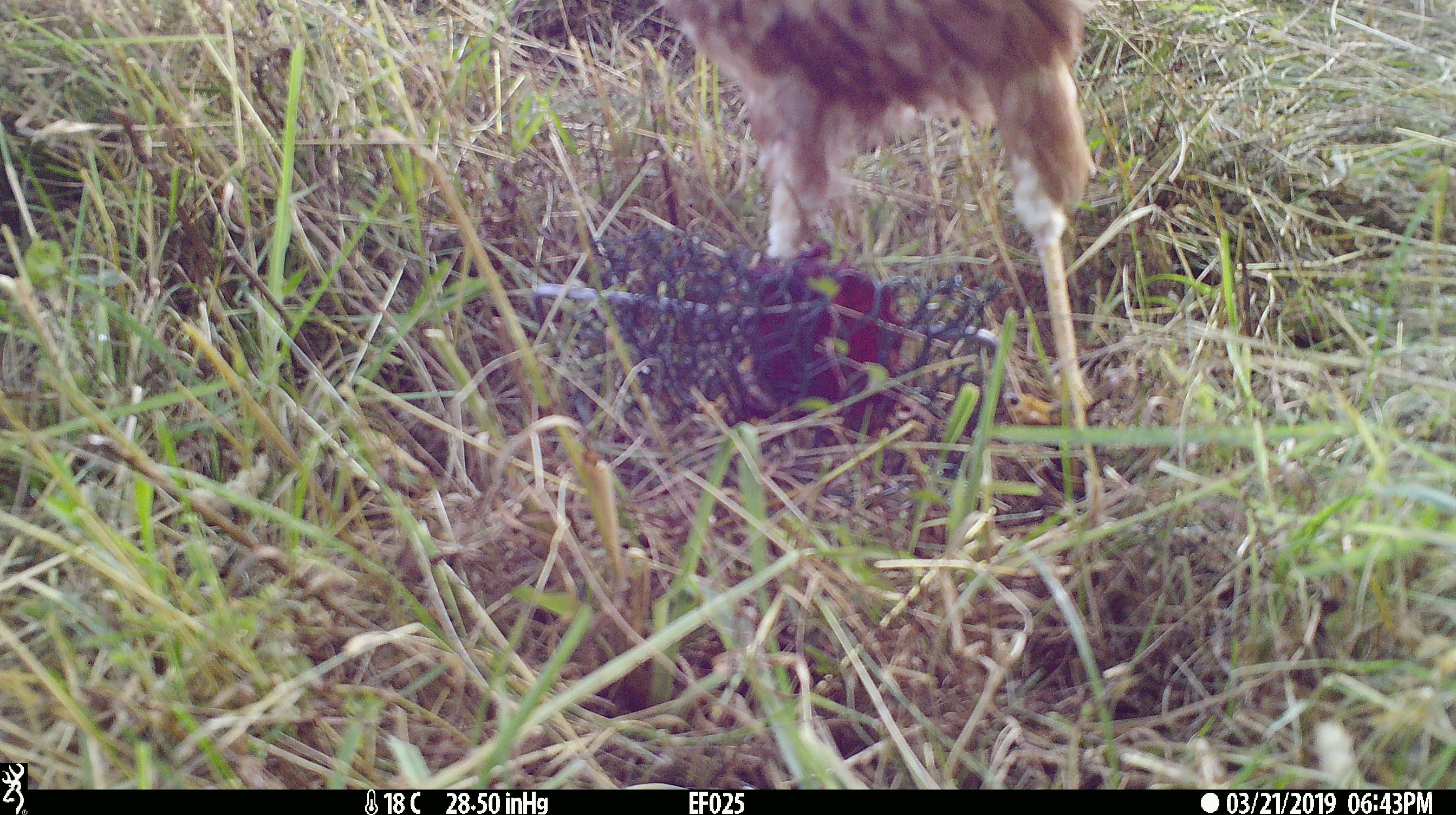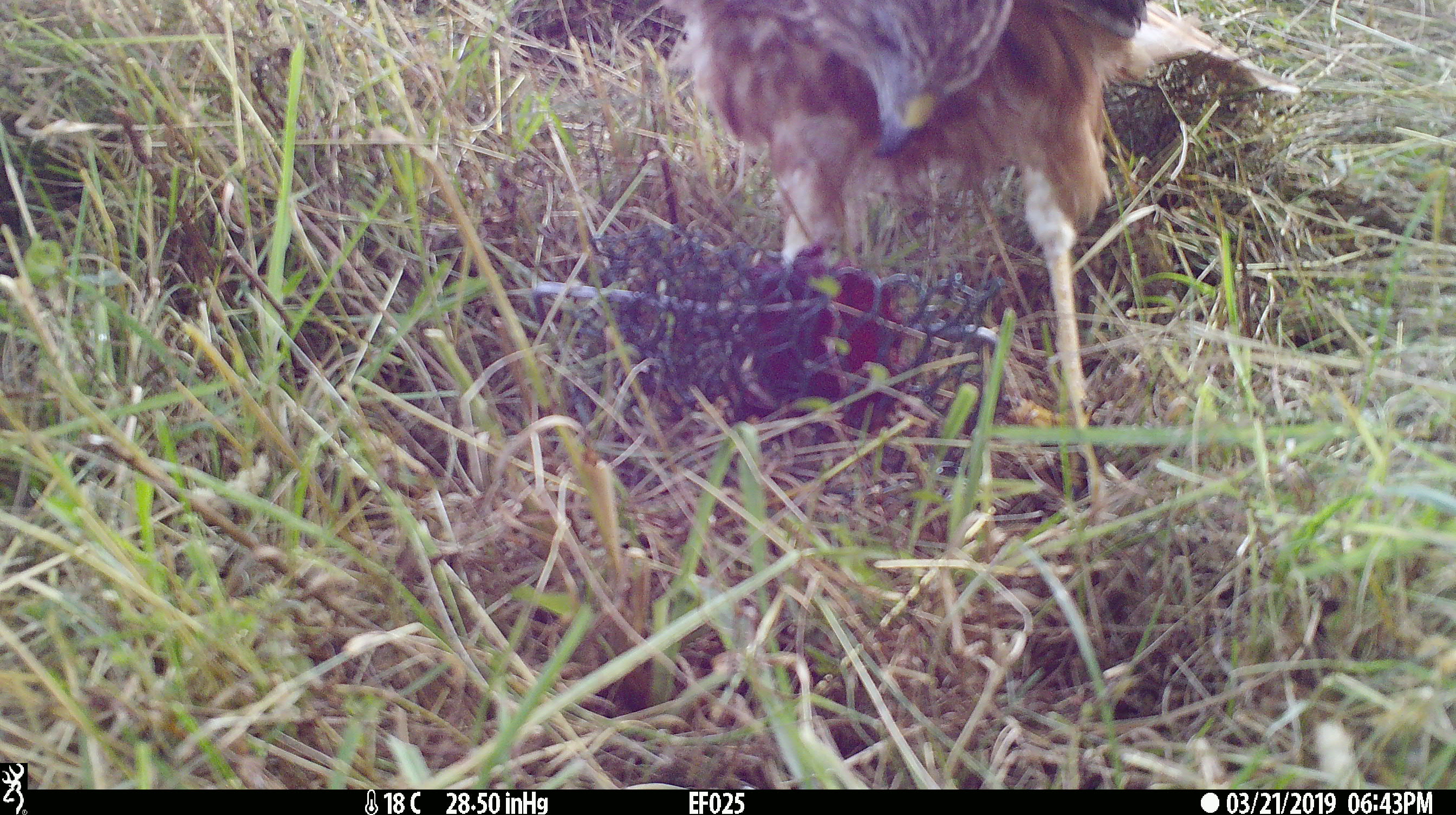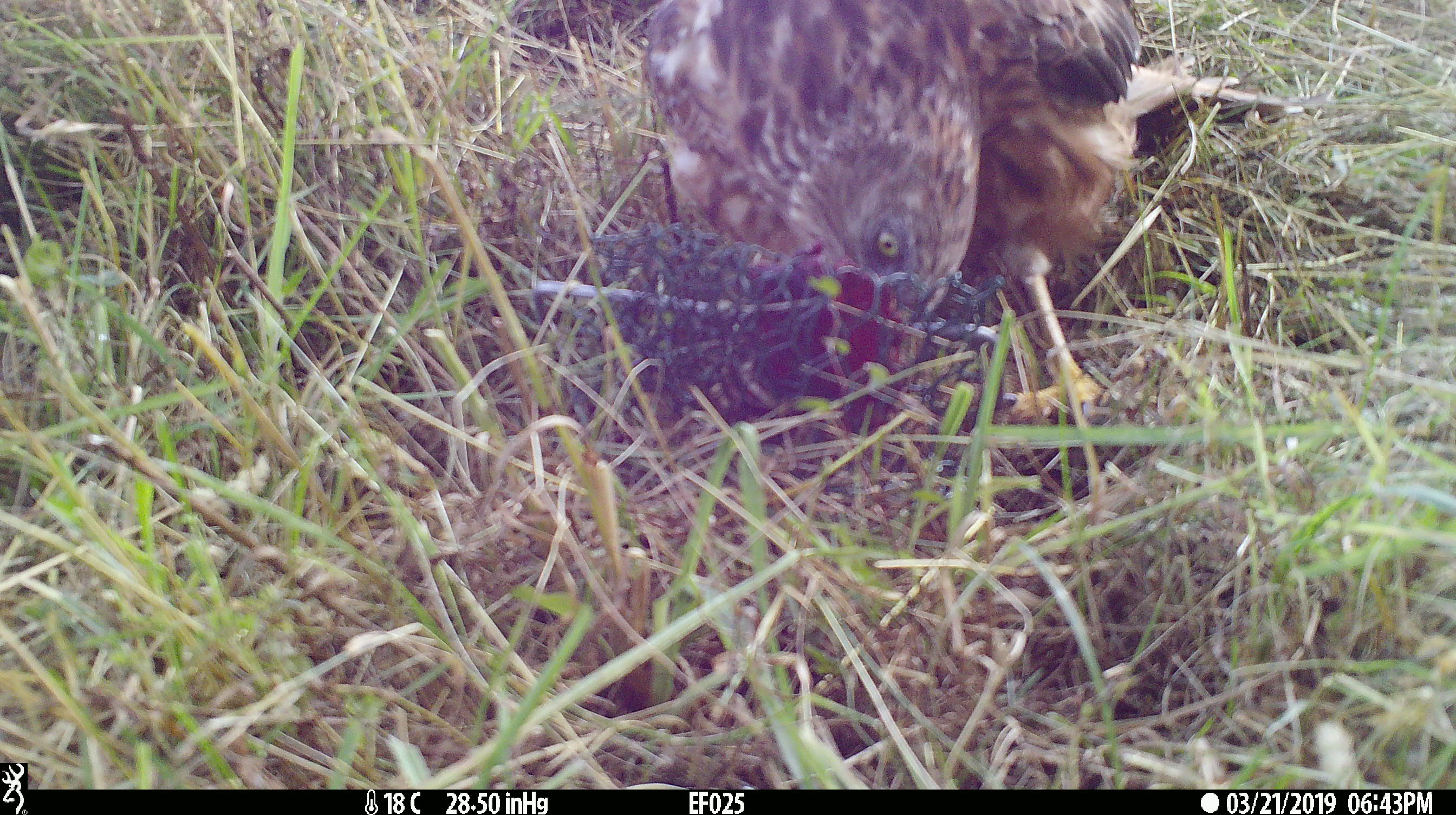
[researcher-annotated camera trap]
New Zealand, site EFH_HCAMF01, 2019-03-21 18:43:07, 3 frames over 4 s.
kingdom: Animalia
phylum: Chordata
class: Aves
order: Accipitriformes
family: Accipitridae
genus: Circus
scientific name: Circus approximans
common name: swamp harrier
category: harrier